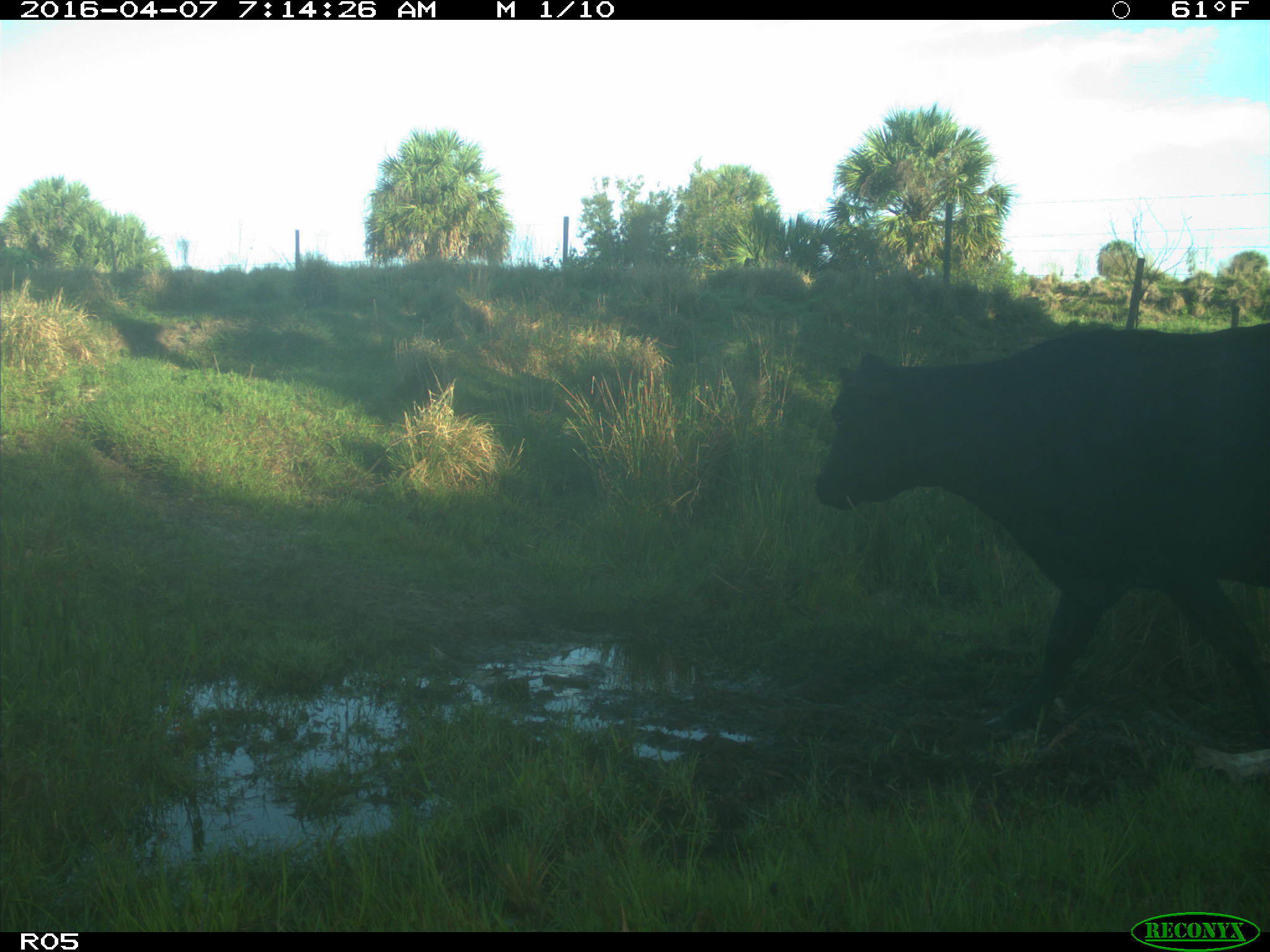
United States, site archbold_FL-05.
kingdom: Animalia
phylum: Chordata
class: Mammalia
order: Artiodactyla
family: Bovidae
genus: Bos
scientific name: Bos taurus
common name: domestic cow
Bos taurus (domestic cow).